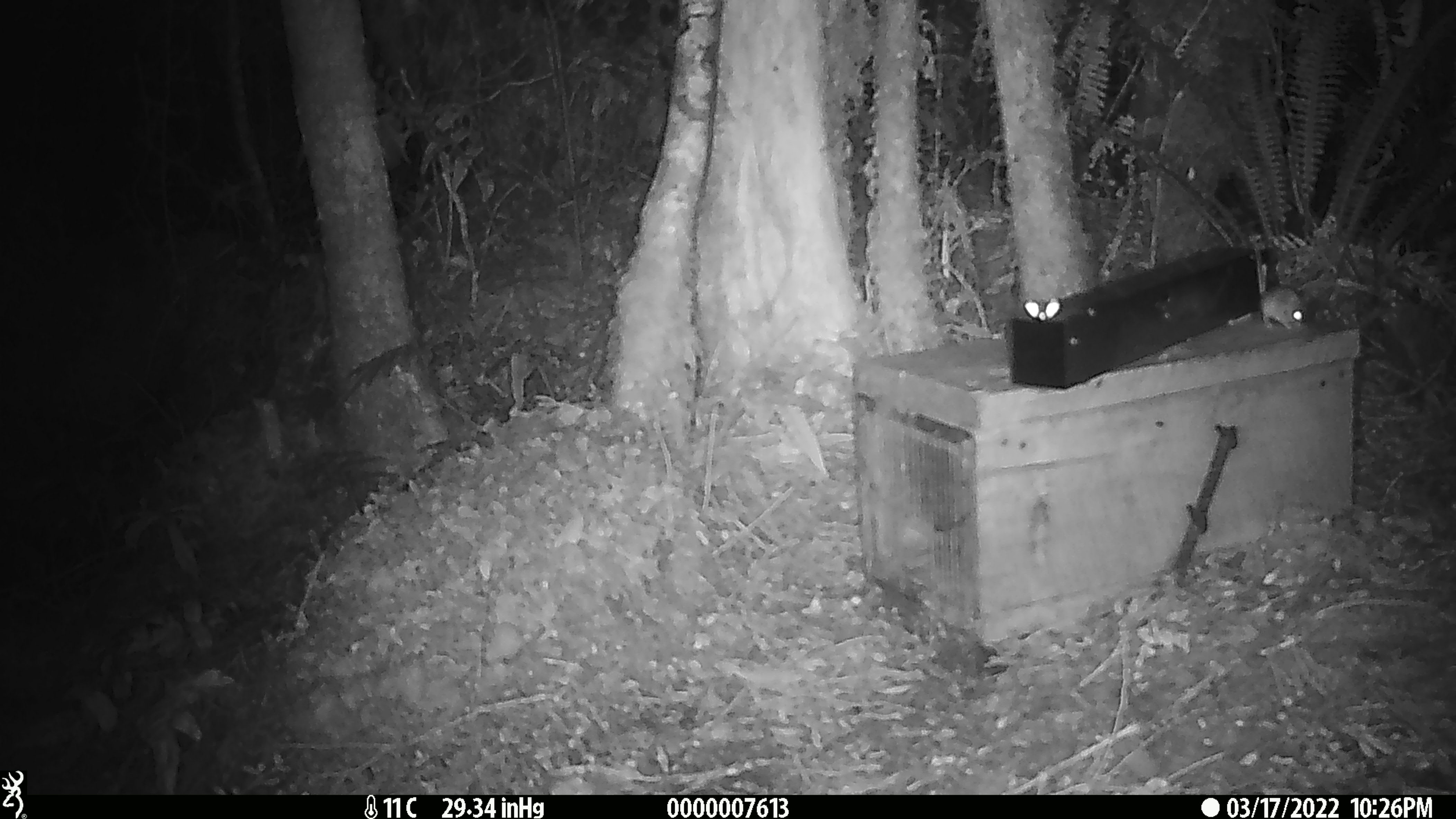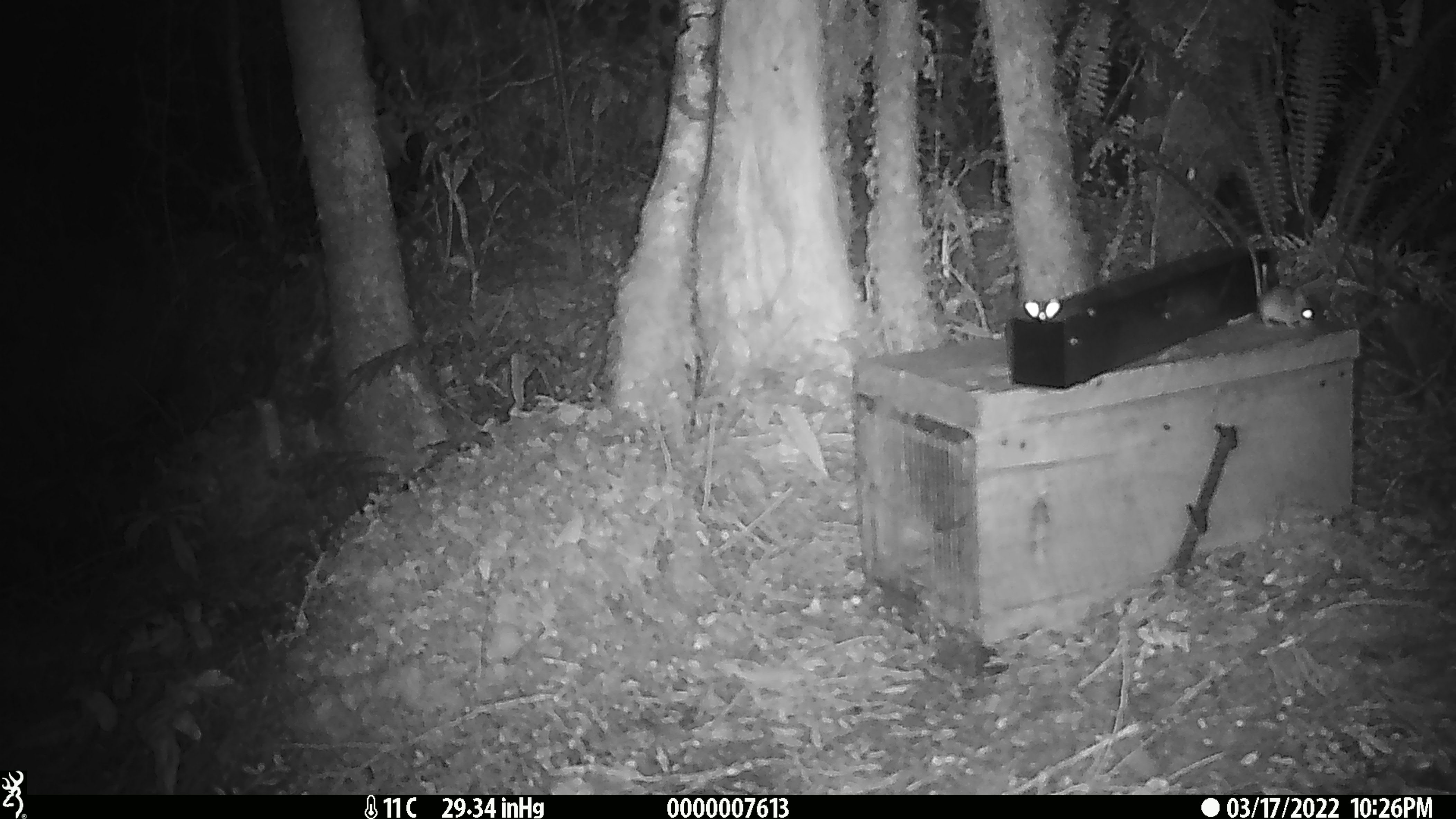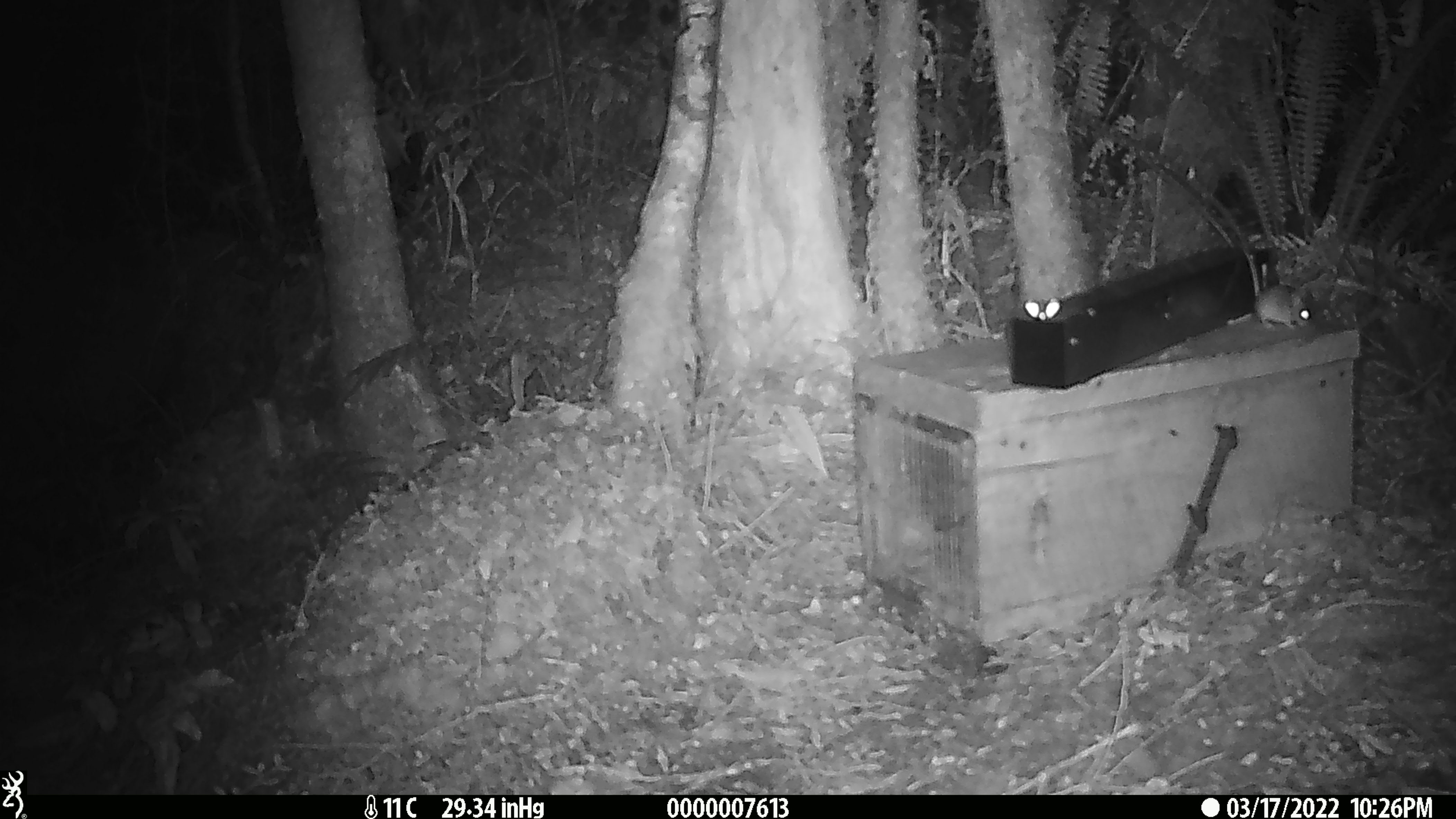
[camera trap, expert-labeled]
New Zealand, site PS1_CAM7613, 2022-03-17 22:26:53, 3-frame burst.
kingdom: Animalia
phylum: Chordata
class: Mammalia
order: Rodentia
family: Muridae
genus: Mus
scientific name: Mus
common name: mouse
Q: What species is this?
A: Mouse (Mus).